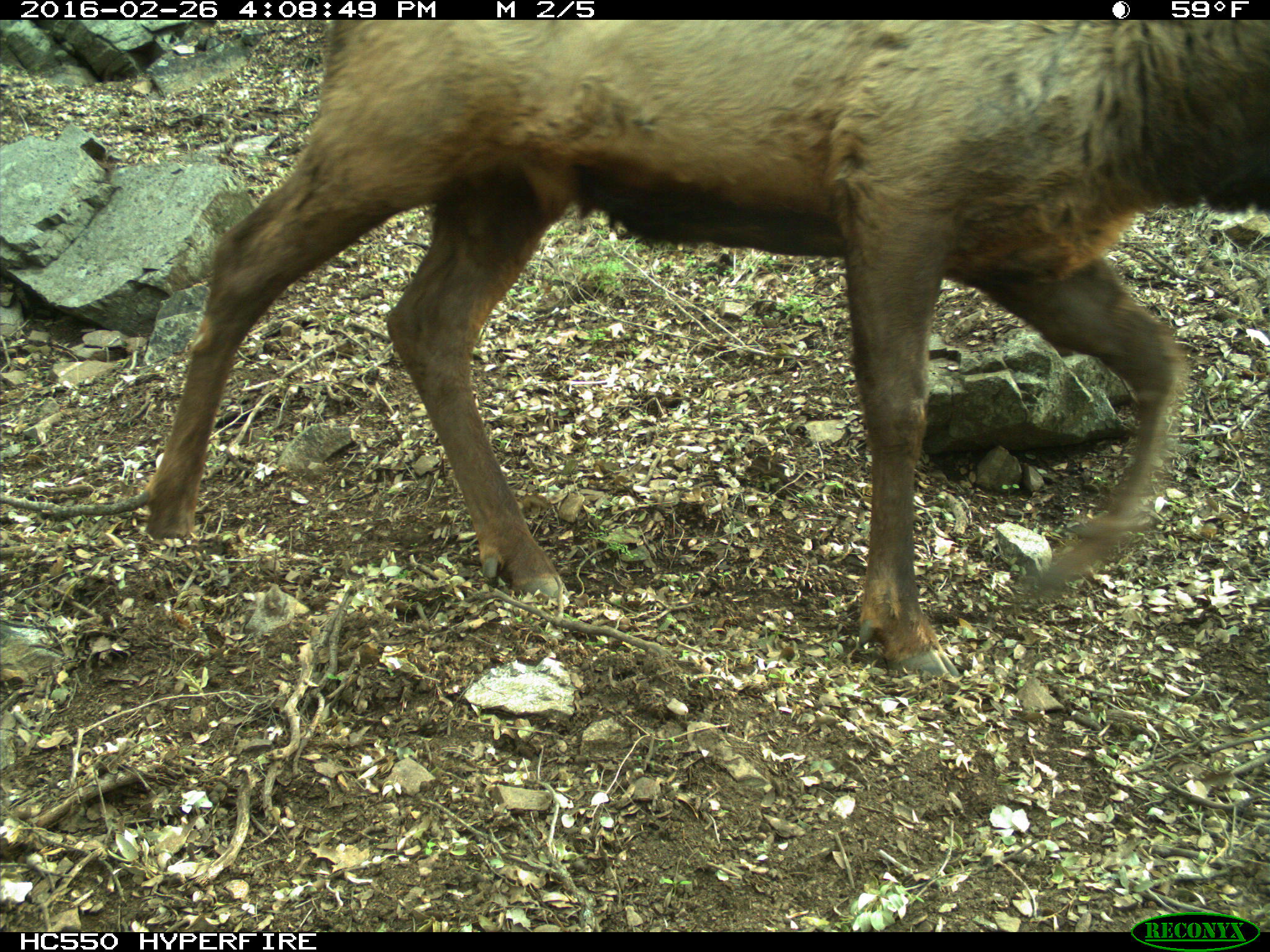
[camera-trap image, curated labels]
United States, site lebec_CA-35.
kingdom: Animalia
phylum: Chordata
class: Mammalia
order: Artiodactyla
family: Cervidae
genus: Cervus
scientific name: Cervus canadensis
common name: elk